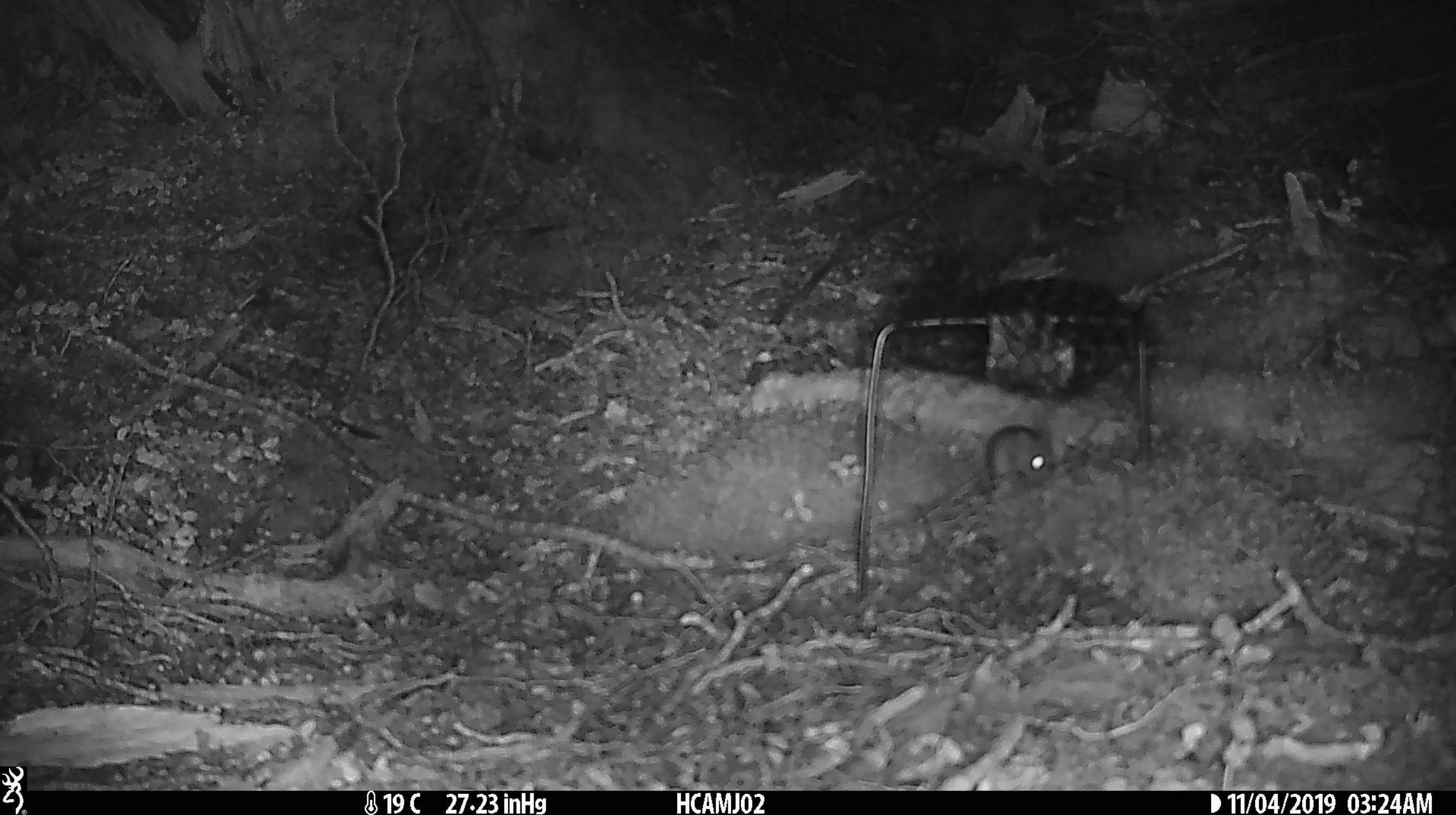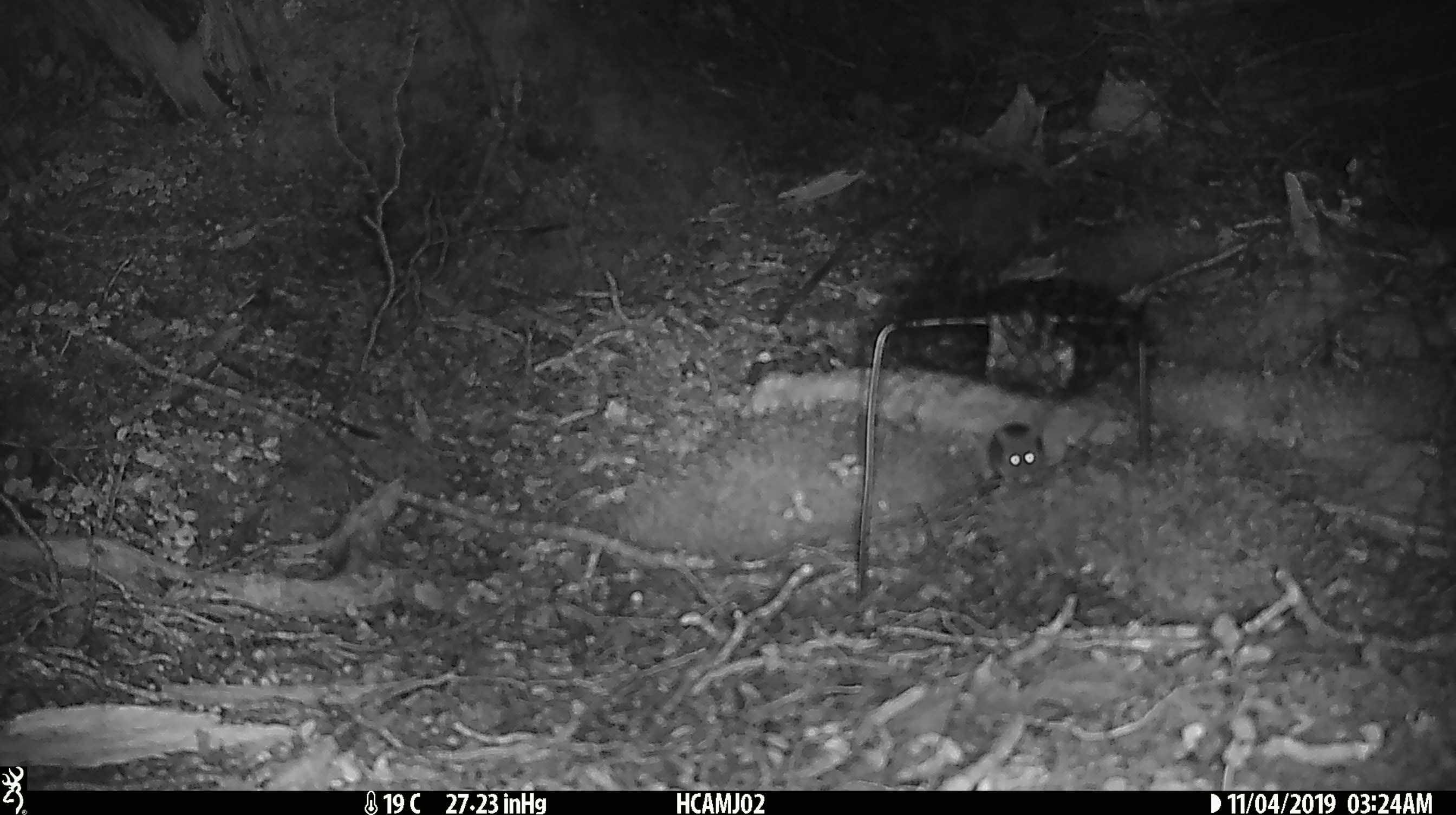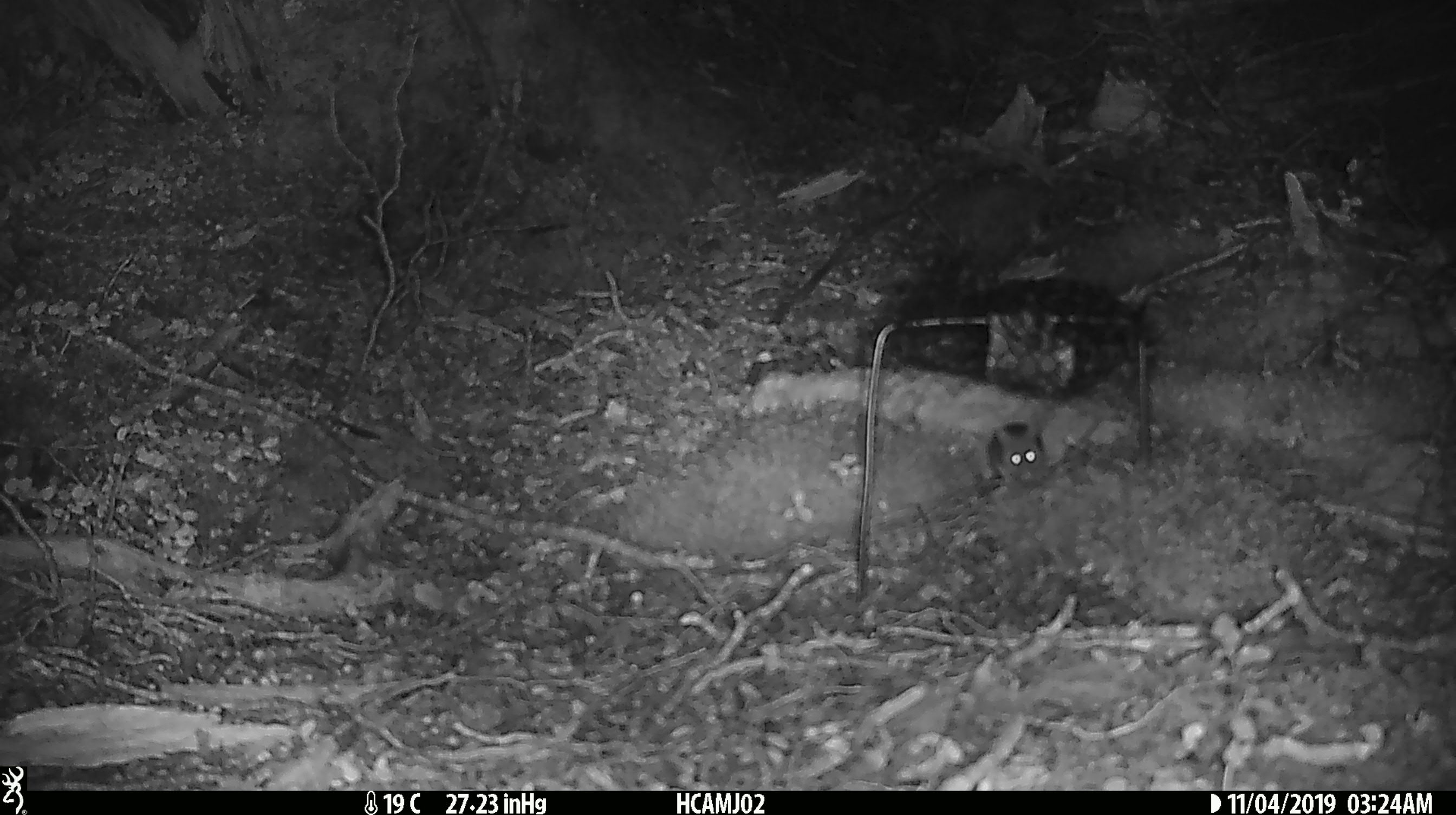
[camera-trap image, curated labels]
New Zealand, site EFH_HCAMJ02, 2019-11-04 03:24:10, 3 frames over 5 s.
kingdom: Animalia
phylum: Chordata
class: Mammalia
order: Rodentia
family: Muridae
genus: Mus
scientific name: Mus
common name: mouse